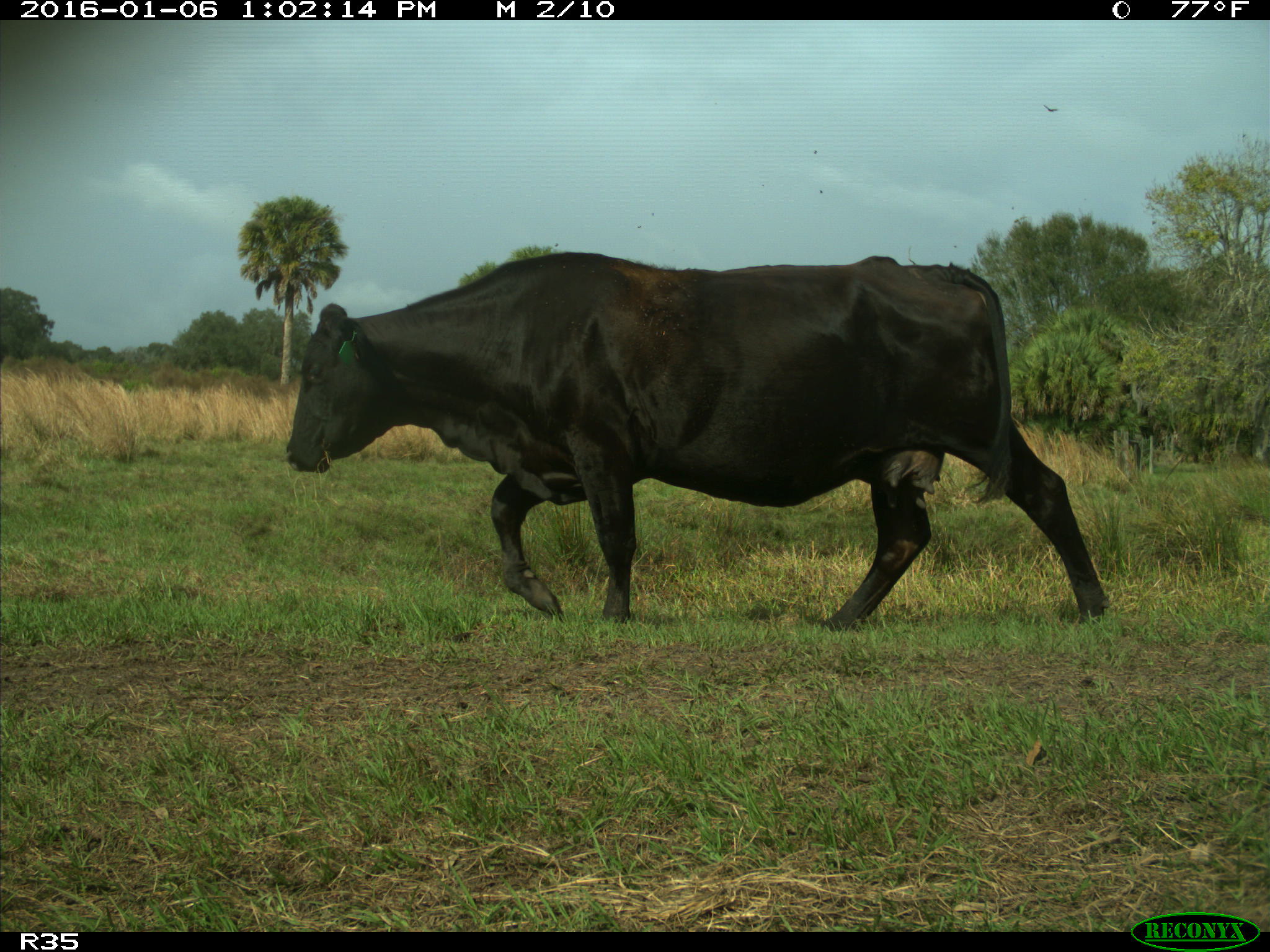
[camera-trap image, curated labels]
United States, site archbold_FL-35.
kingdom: Animalia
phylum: Chordata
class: Mammalia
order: Artiodactyla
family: Bovidae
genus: Bos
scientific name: Bos taurus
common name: domestic cow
Bos taurus (domestic cow).